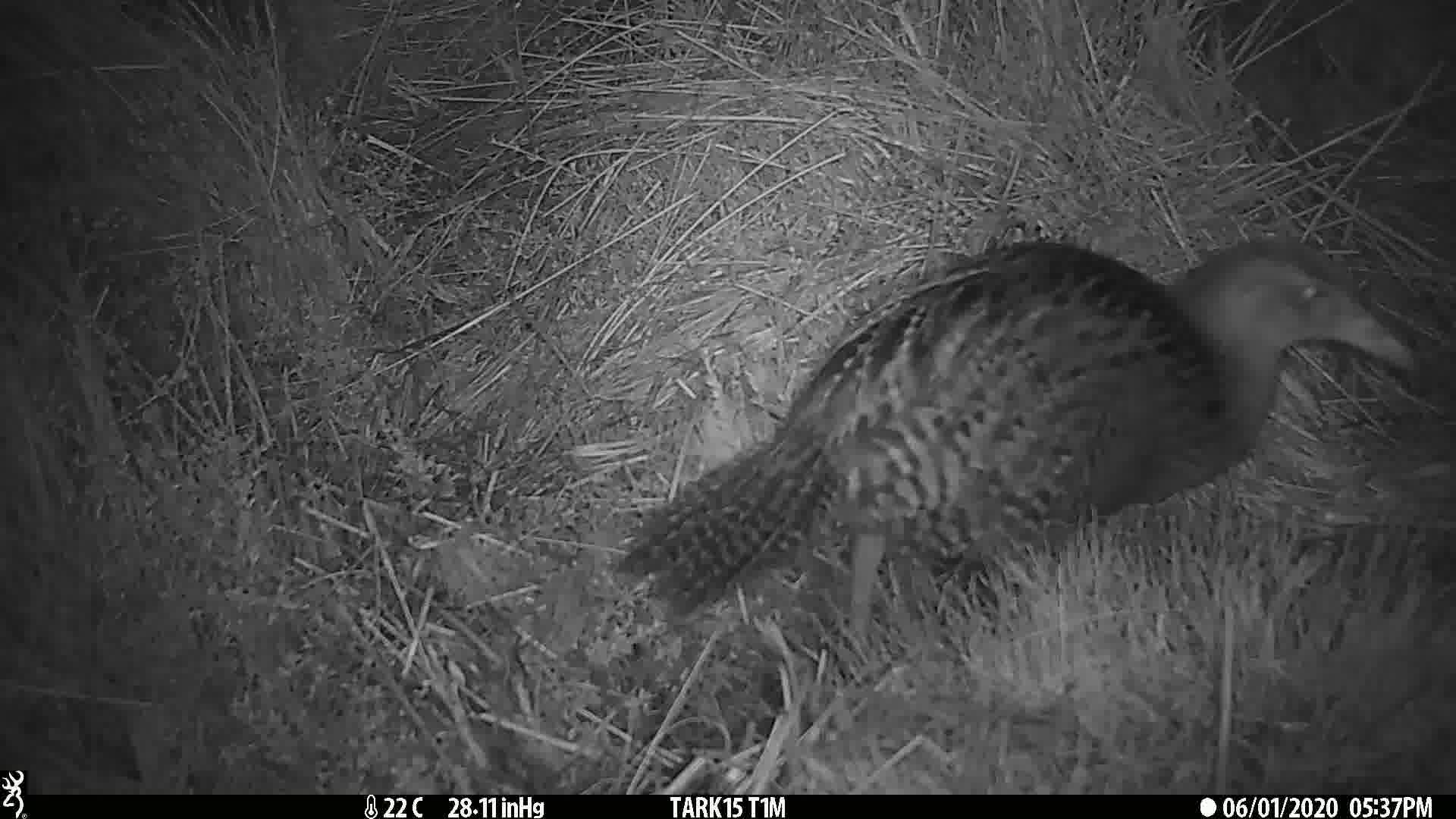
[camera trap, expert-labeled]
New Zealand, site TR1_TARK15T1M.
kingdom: Animalia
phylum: Chordata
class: Aves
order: Gruiformes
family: Rallidae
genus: Gallirallus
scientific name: Gallirallus australis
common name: weka